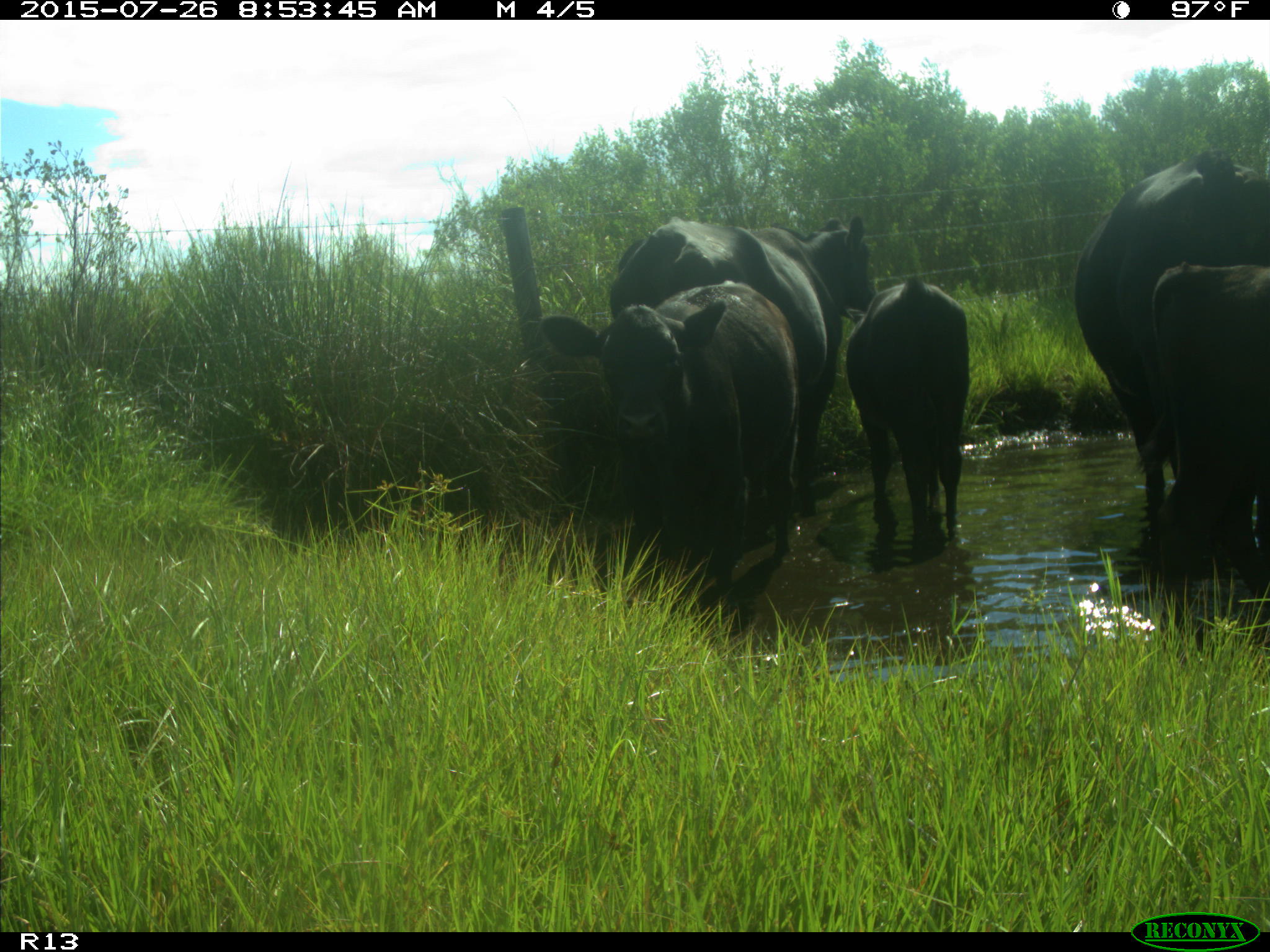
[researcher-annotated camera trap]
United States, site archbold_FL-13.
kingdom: Animalia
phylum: Chordata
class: Mammalia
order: Artiodactyla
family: Bovidae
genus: Bos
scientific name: Bos taurus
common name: domestic cow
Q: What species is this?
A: Bos taurus (domestic cow).